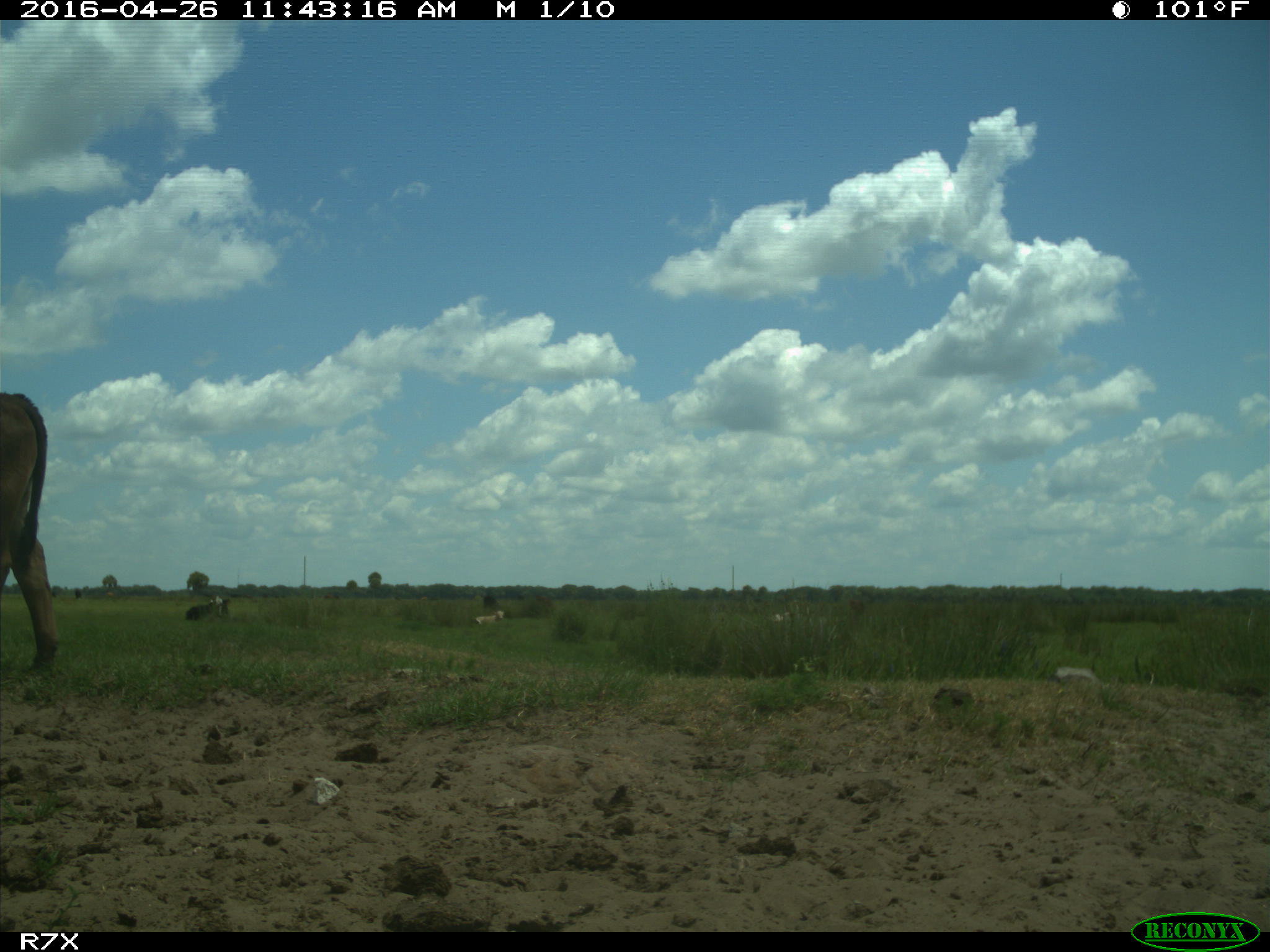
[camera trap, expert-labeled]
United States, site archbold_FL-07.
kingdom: Animalia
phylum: Chordata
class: Mammalia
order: Artiodactyla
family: Bovidae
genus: Bos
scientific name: Bos taurus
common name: domestic cow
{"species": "Bos taurus (domestic cow)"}